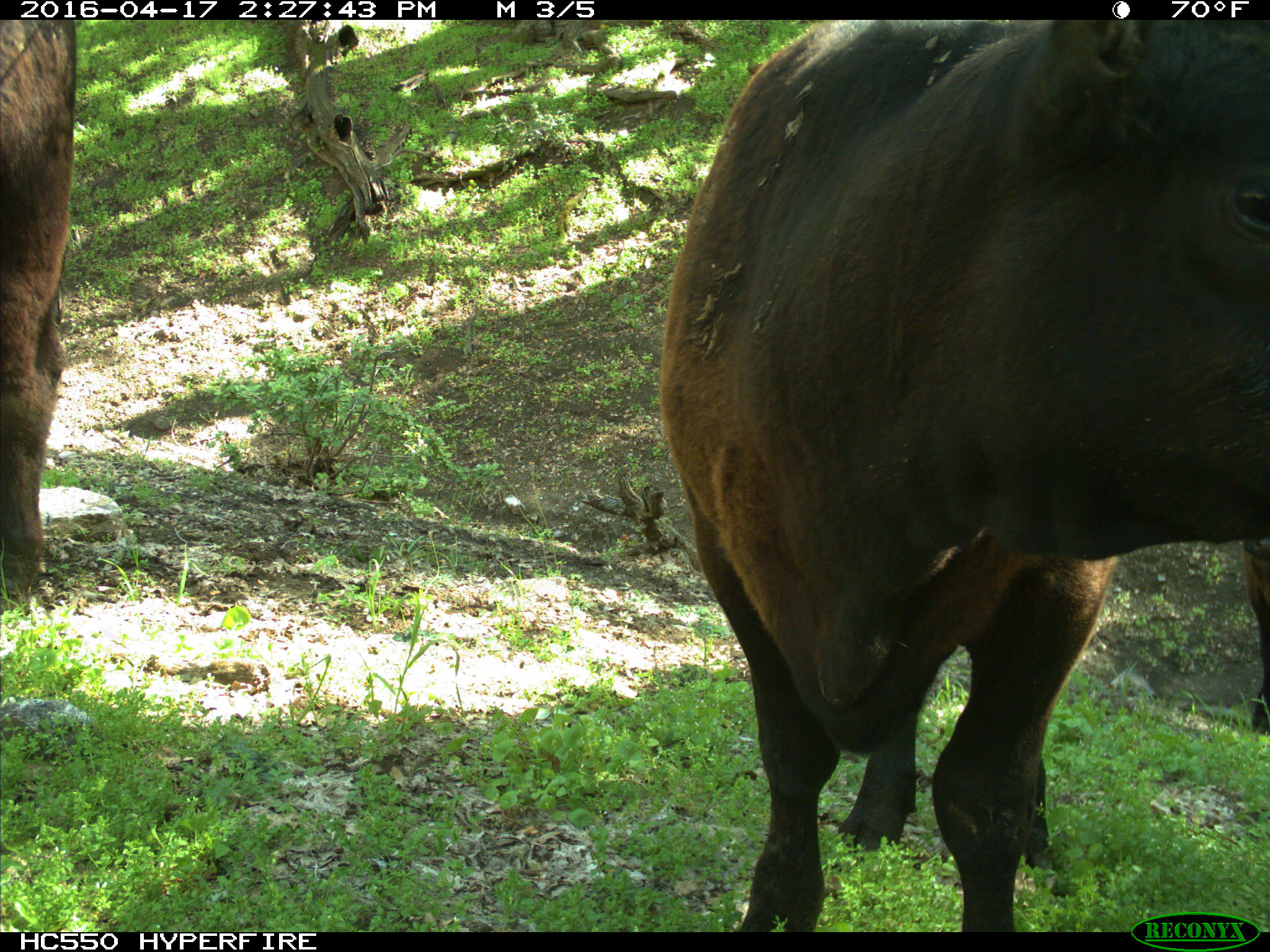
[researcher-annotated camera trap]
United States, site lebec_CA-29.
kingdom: Animalia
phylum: Chordata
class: Mammalia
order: Artiodactyla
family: Bovidae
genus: Bos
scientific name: Bos taurus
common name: domestic cow